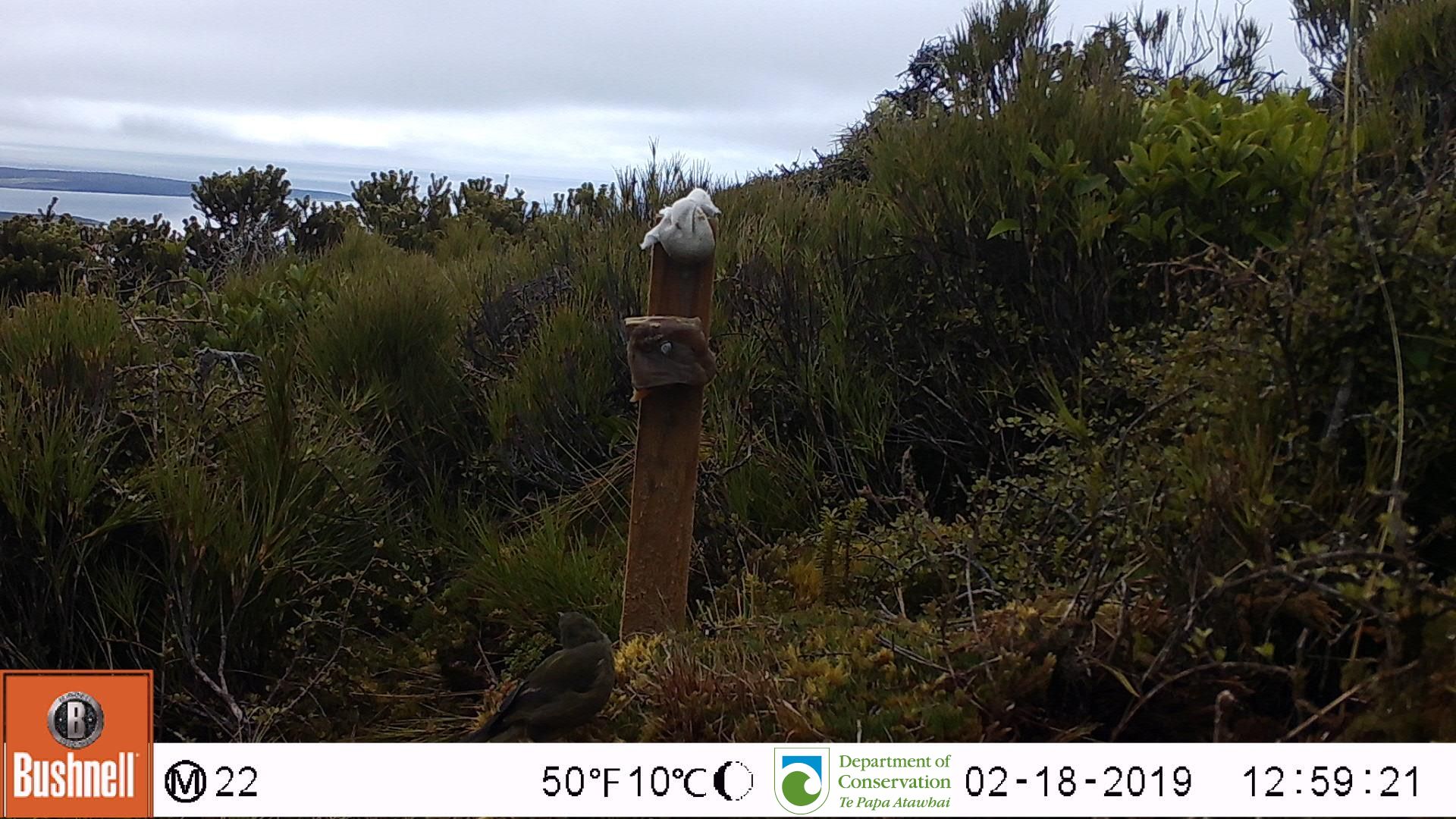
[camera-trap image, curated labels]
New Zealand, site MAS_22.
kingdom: Animalia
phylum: Chordata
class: Aves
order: Passeriformes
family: Meliphagidae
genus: Anthornis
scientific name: Anthornis melanura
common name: new zealand bellbird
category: bellbird